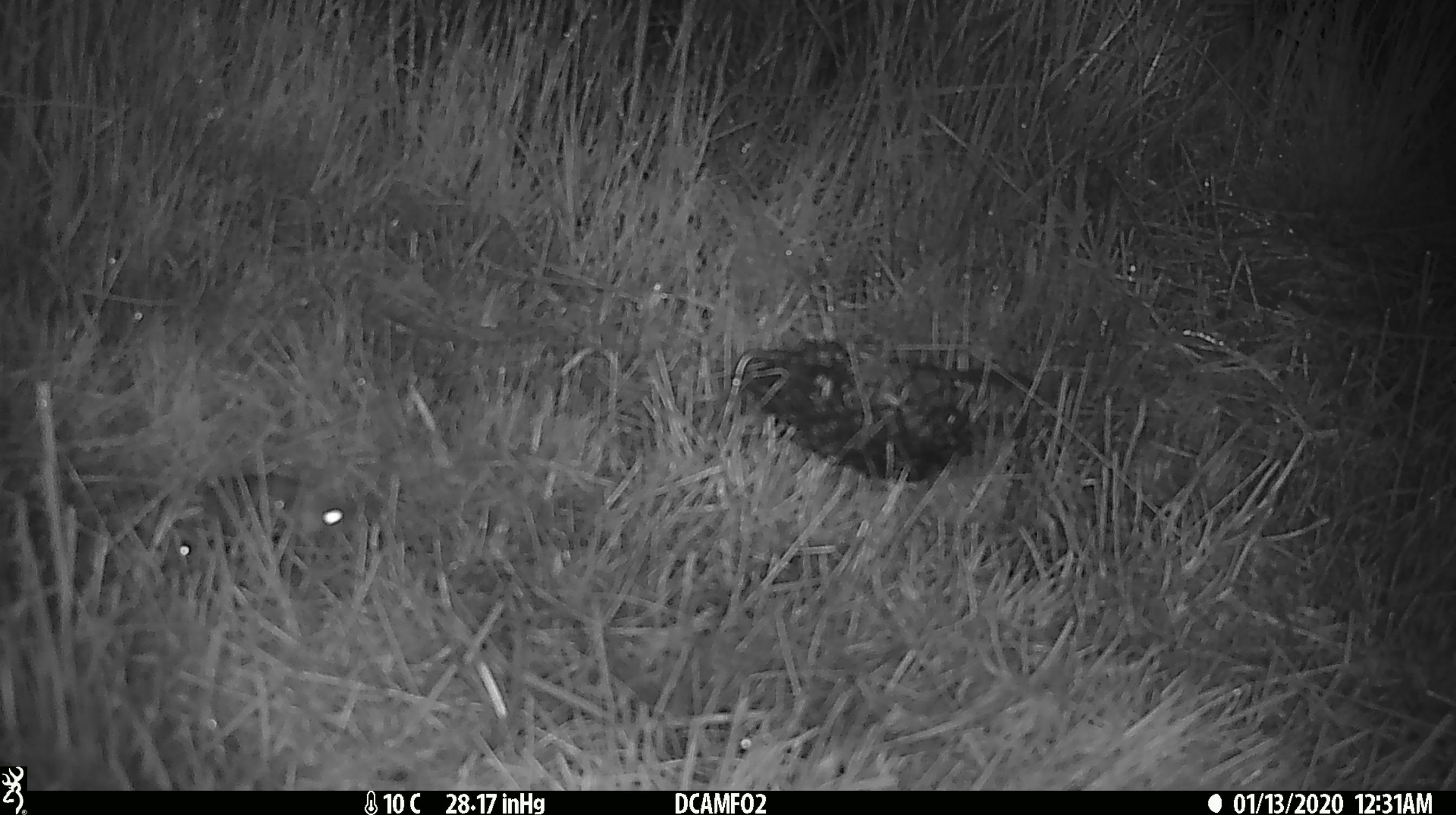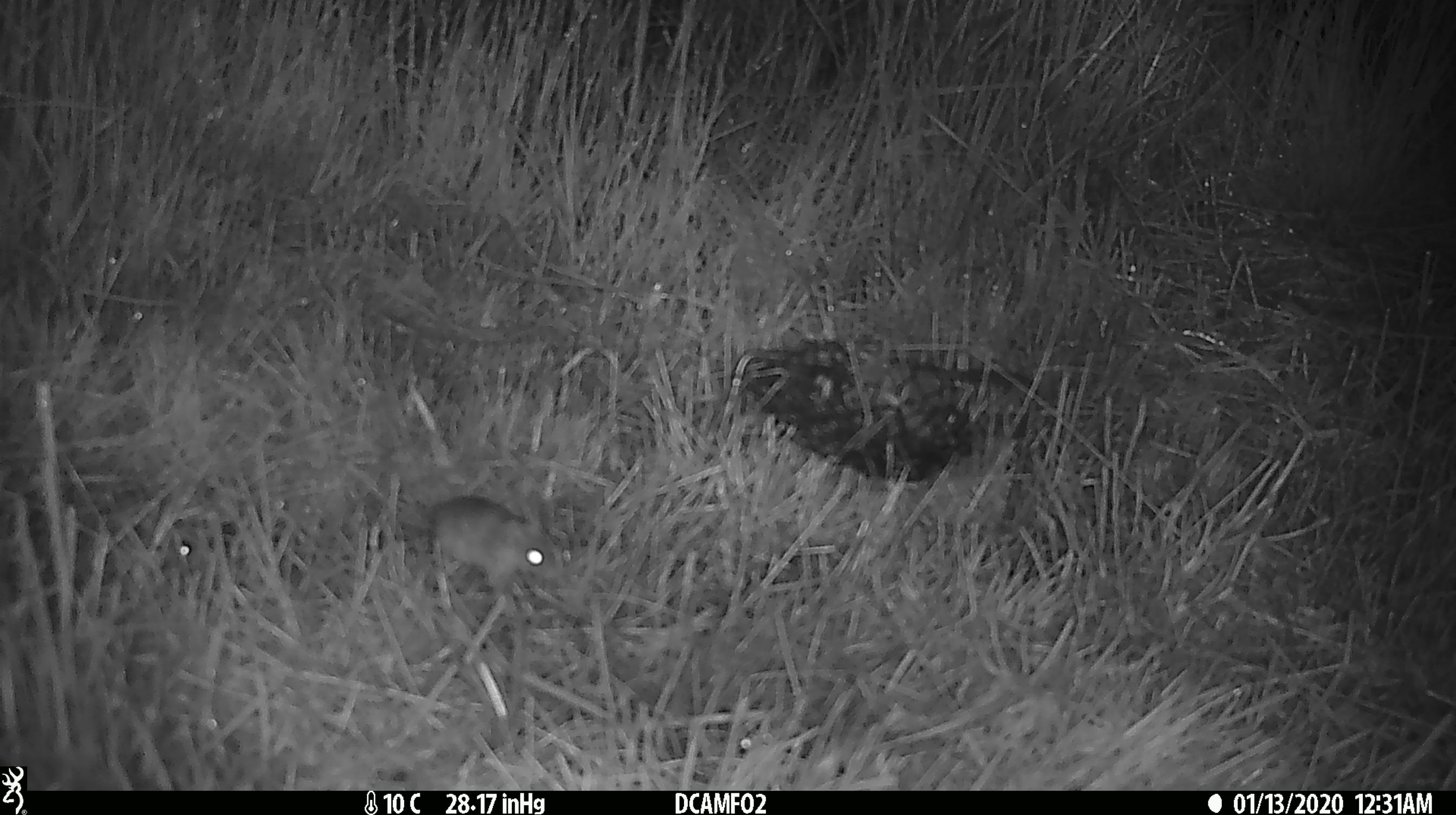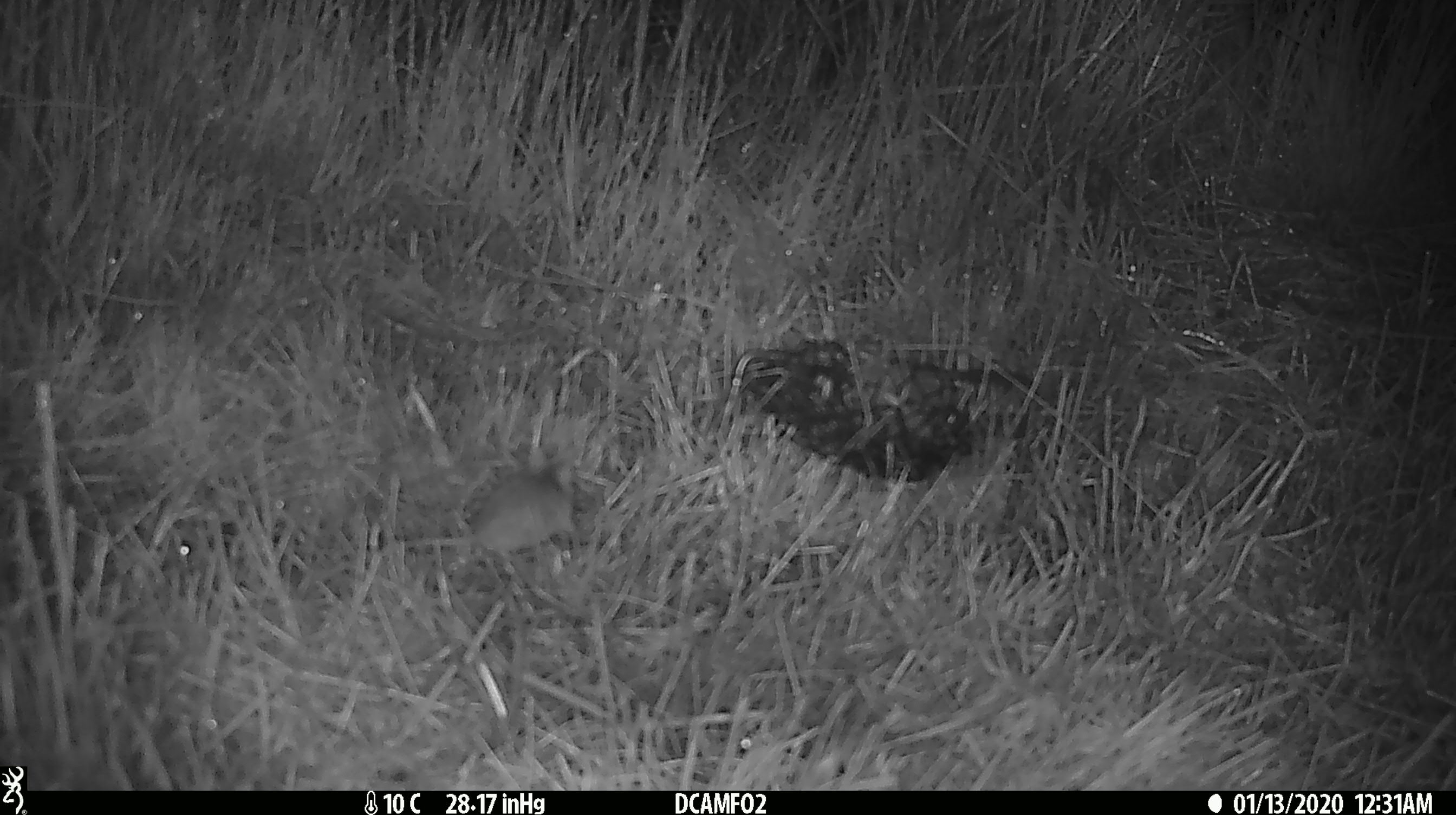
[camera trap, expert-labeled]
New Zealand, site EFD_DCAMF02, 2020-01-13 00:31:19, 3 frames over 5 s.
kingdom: Animalia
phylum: Chordata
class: Mammalia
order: Rodentia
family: Muridae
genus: Mus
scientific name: Mus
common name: mouse